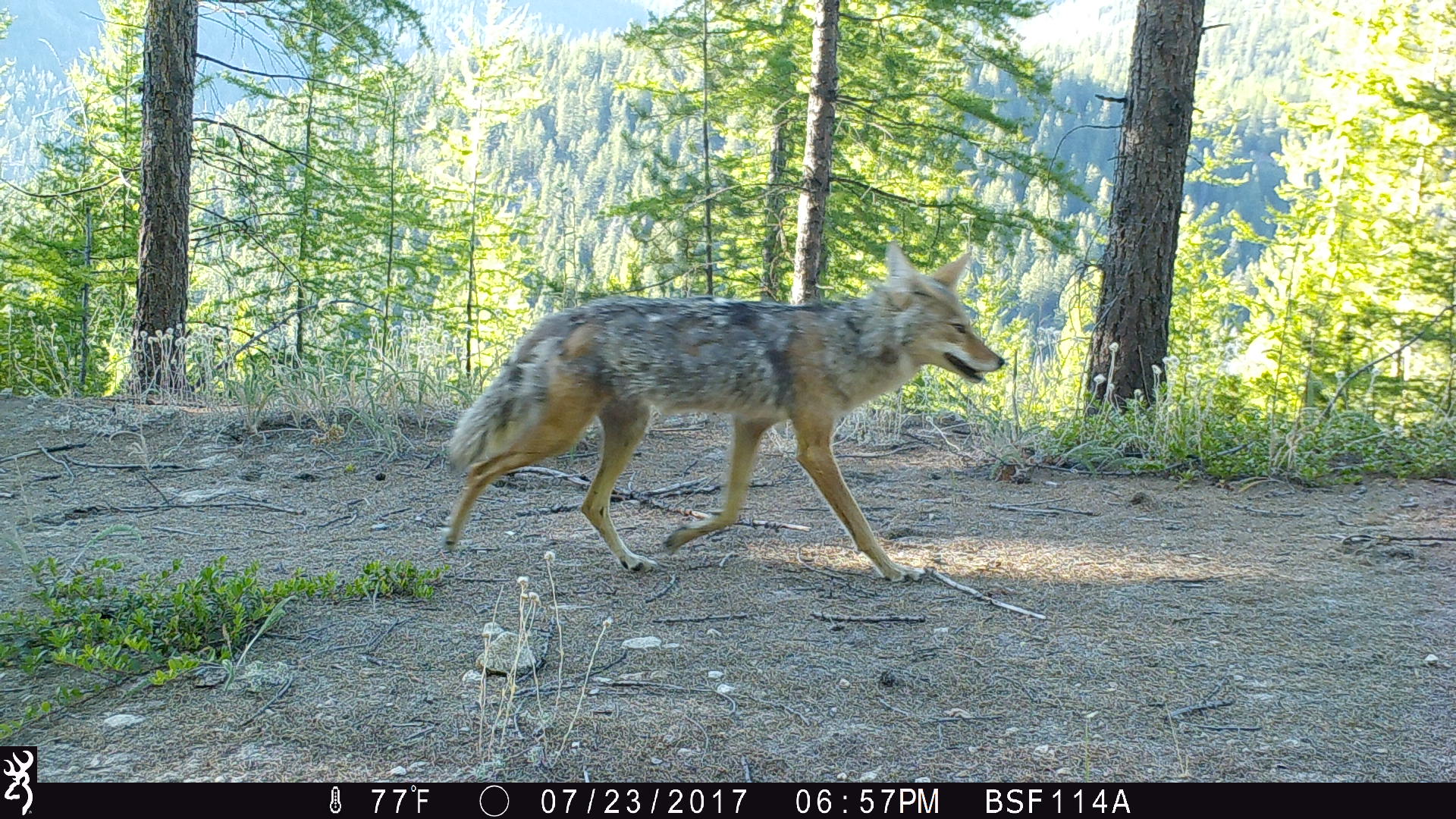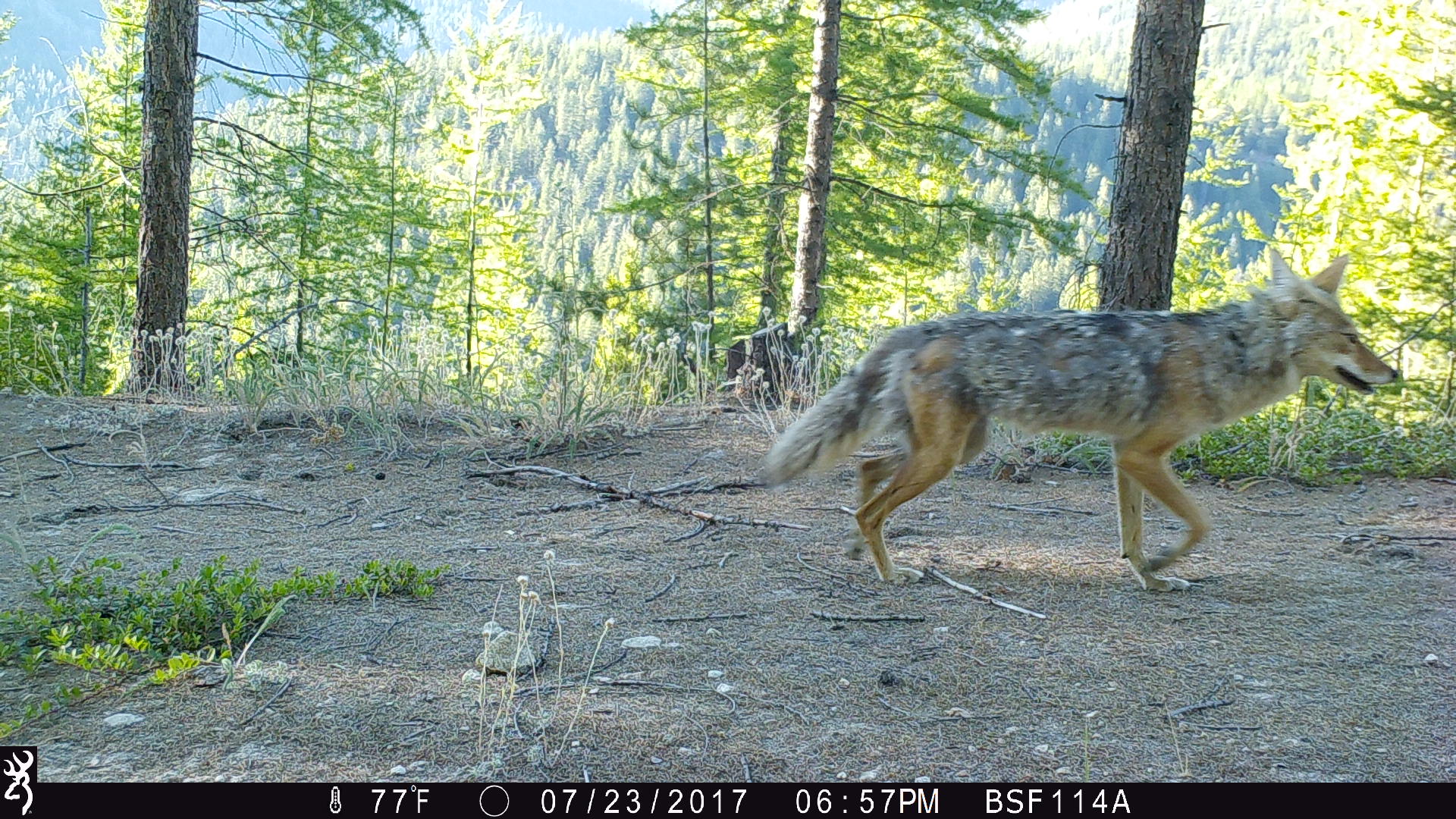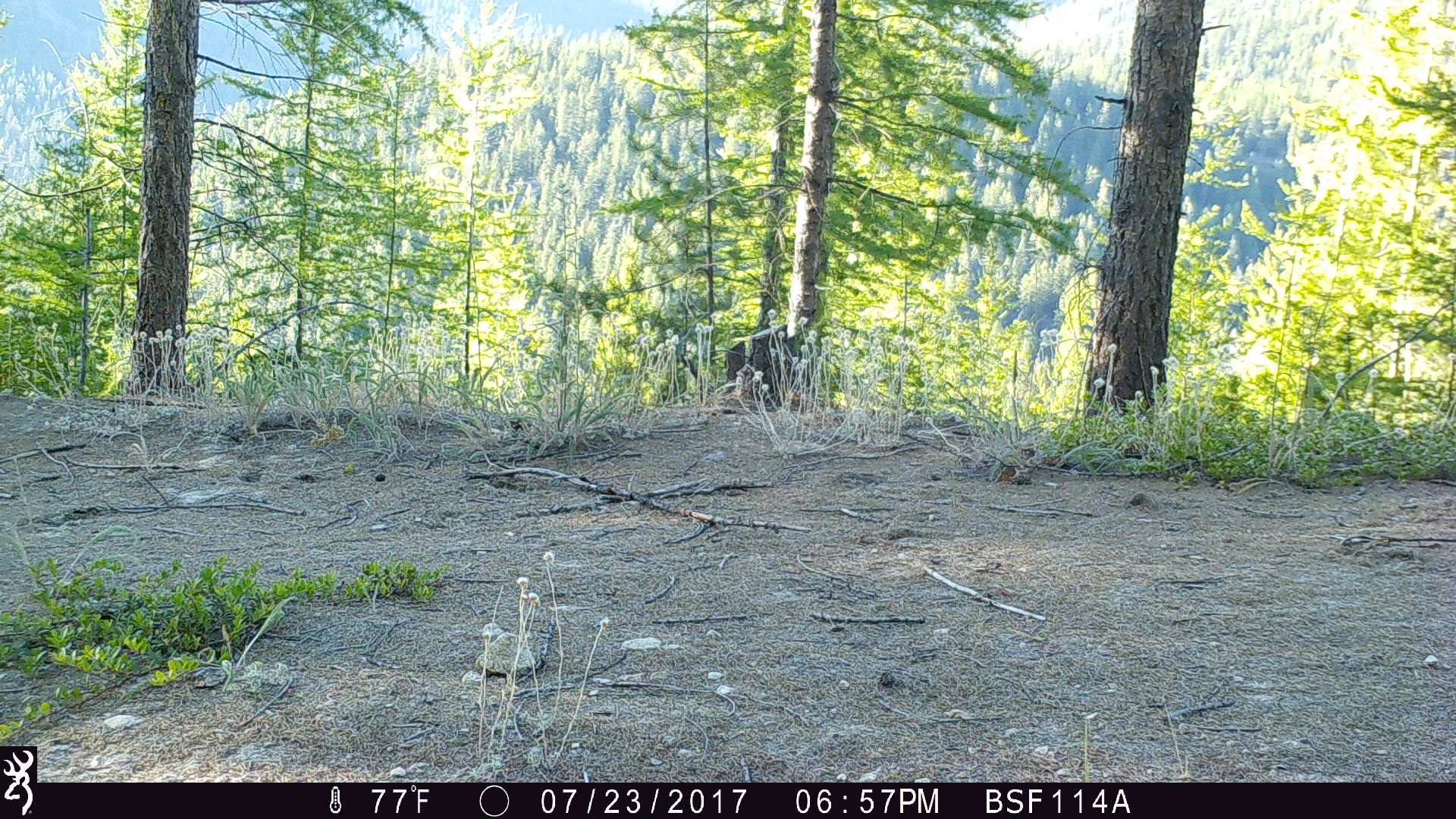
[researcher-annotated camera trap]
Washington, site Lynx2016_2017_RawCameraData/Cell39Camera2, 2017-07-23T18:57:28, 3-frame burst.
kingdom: Animalia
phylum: Chordata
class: Mammalia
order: Carnivora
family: Canidae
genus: Canis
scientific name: Canis latrans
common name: coyote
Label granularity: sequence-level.